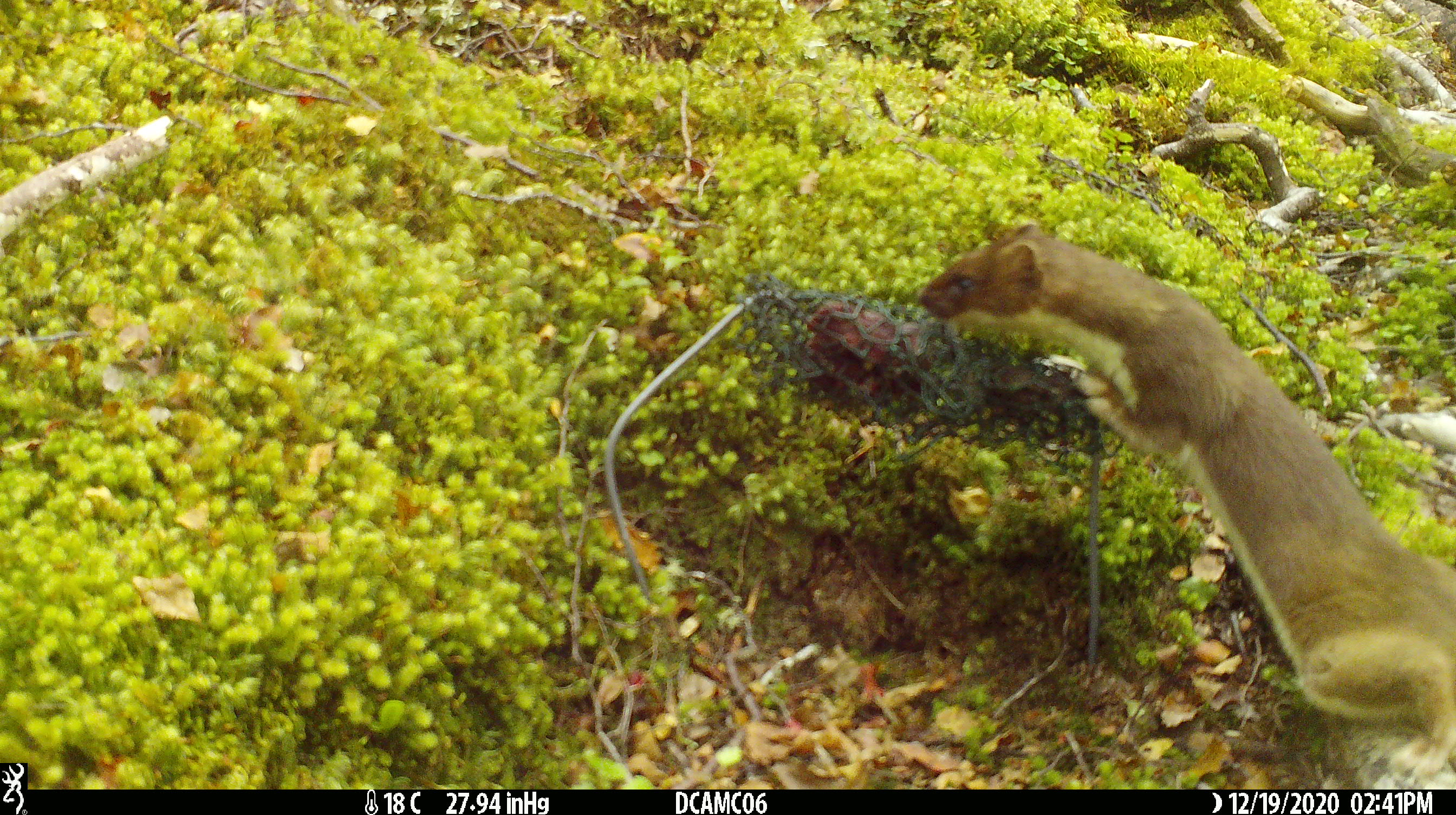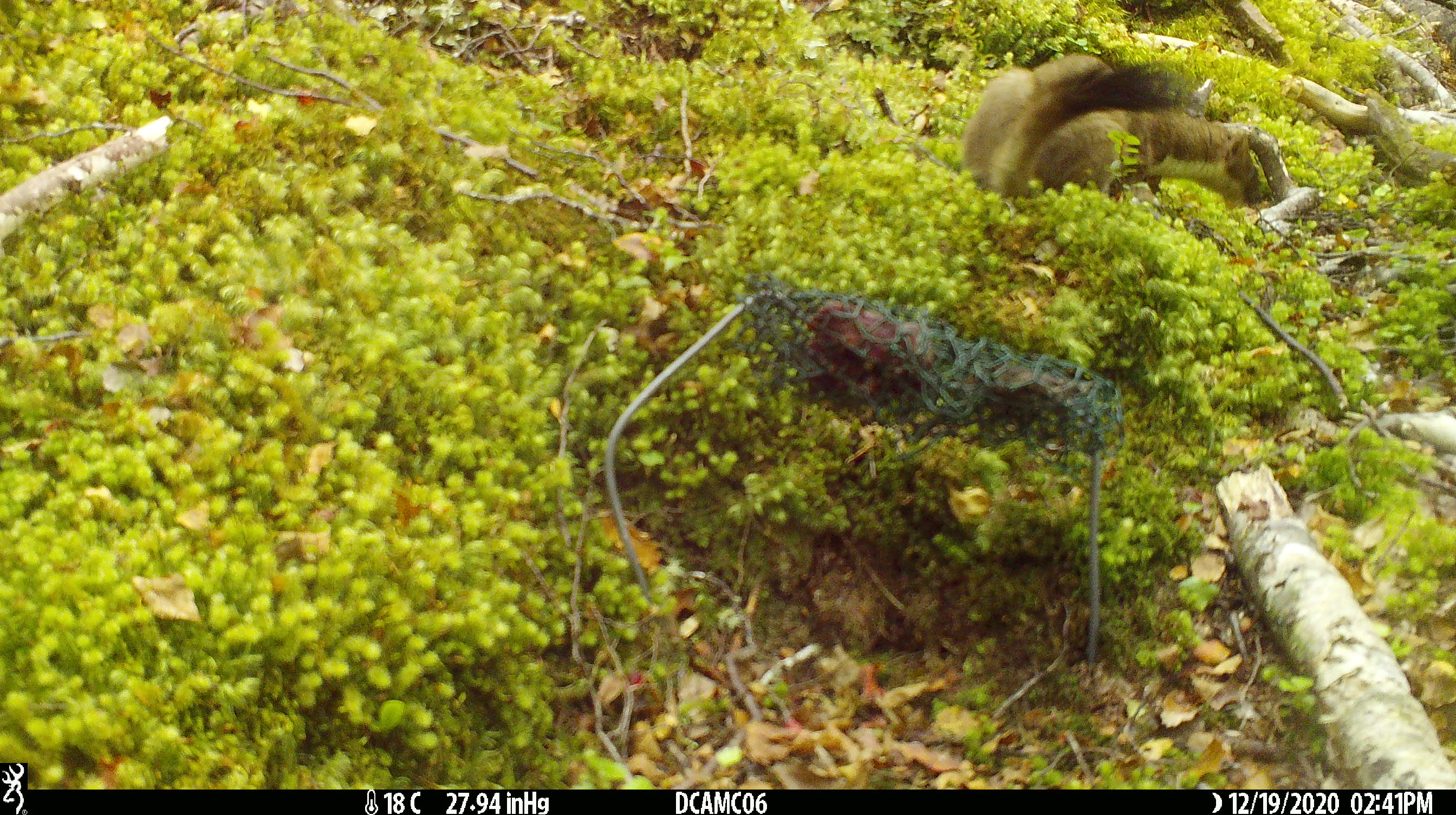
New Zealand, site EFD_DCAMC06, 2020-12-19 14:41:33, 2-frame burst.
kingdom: Animalia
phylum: Chordata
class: Mammalia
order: Carnivora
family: Mustelidae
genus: Mustela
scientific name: Mustela erminea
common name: stoat